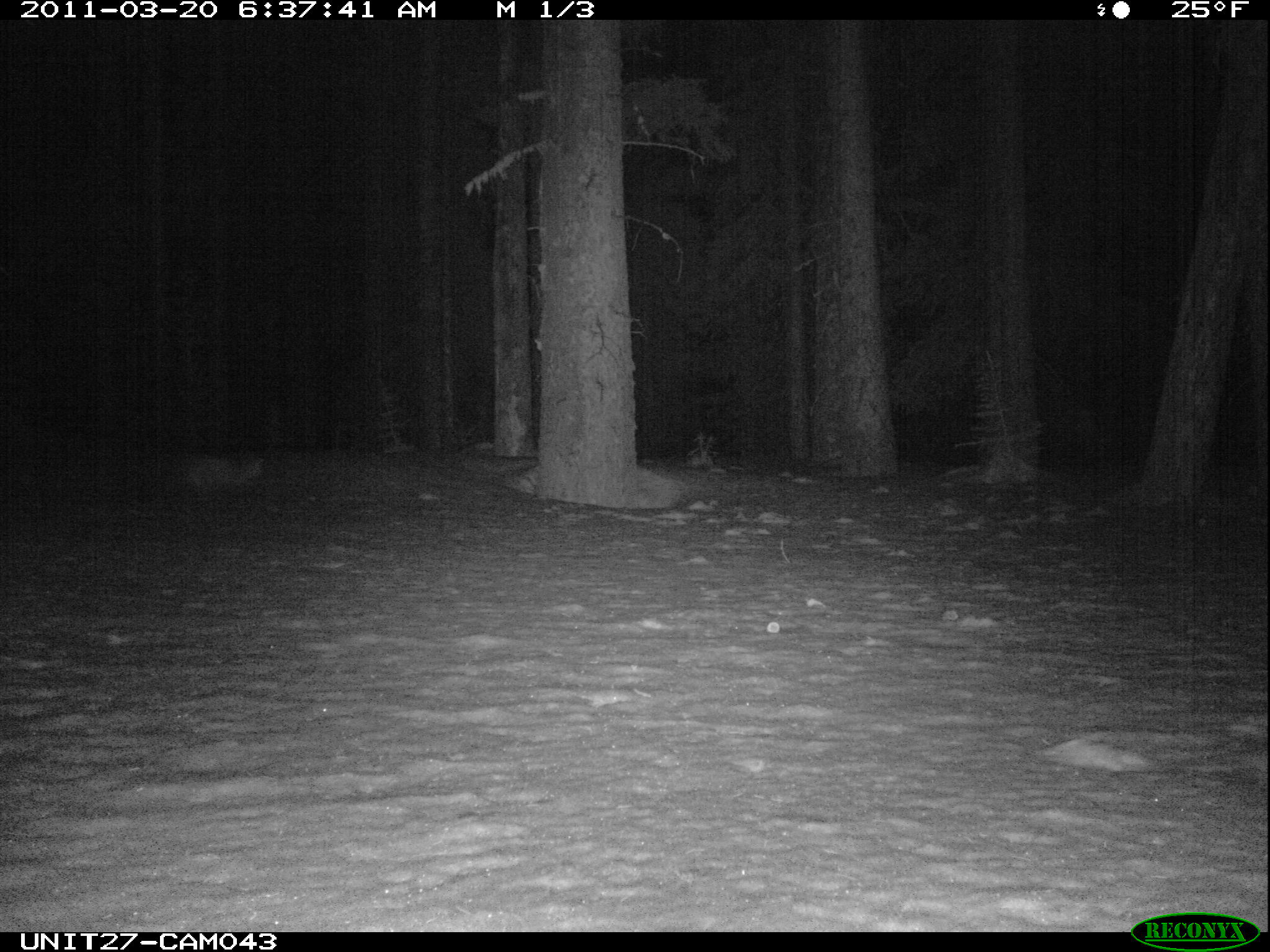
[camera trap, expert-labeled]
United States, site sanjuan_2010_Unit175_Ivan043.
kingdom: Animalia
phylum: Chordata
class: Mammalia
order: Carnivora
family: Mustelidae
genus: Martes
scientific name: Martes americana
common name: american marten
Martes americana (american marten).